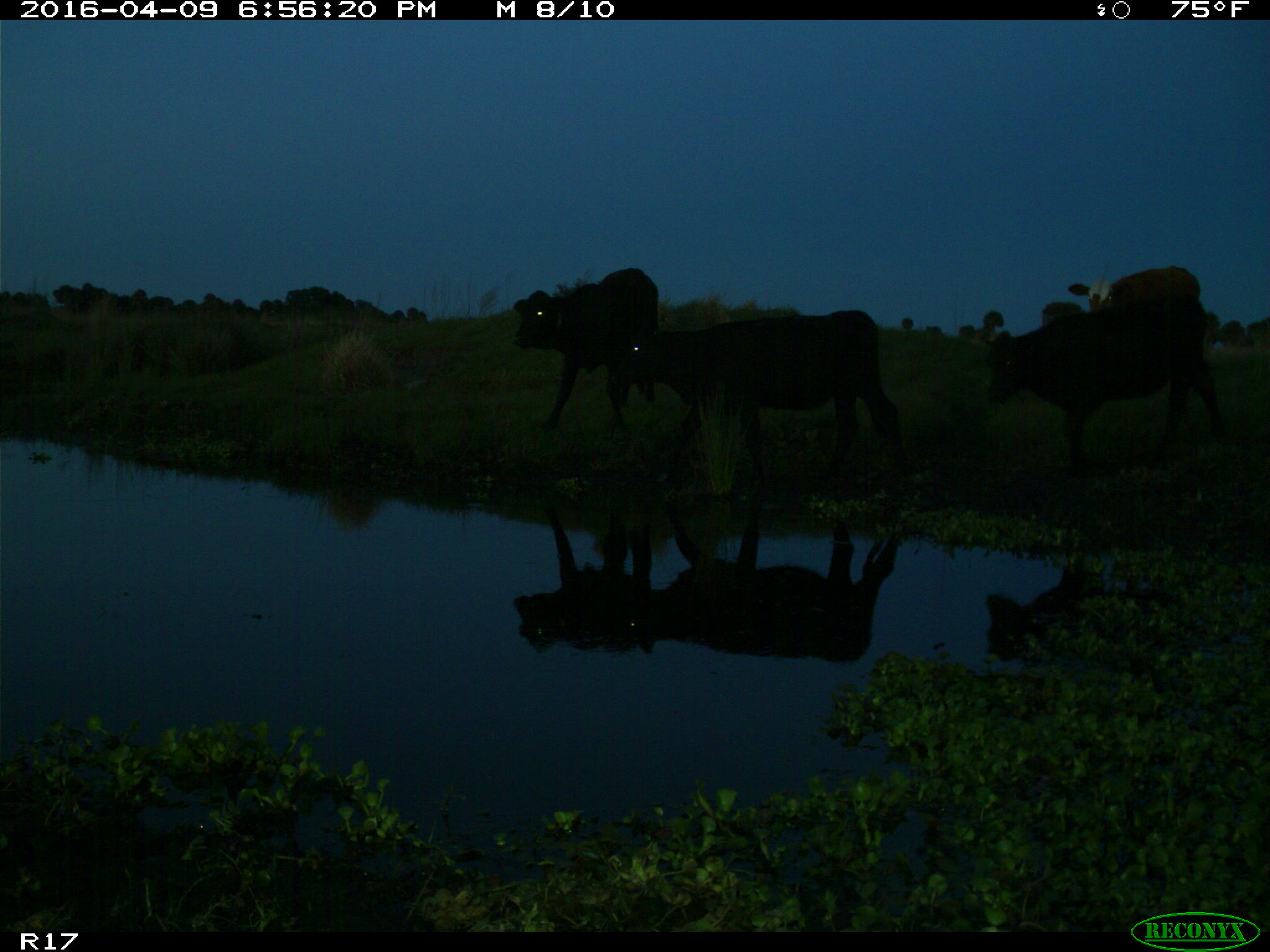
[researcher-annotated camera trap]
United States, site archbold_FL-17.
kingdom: Animalia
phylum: Chordata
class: Mammalia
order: Artiodactyla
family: Bovidae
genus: Bos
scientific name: Bos taurus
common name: domestic cow